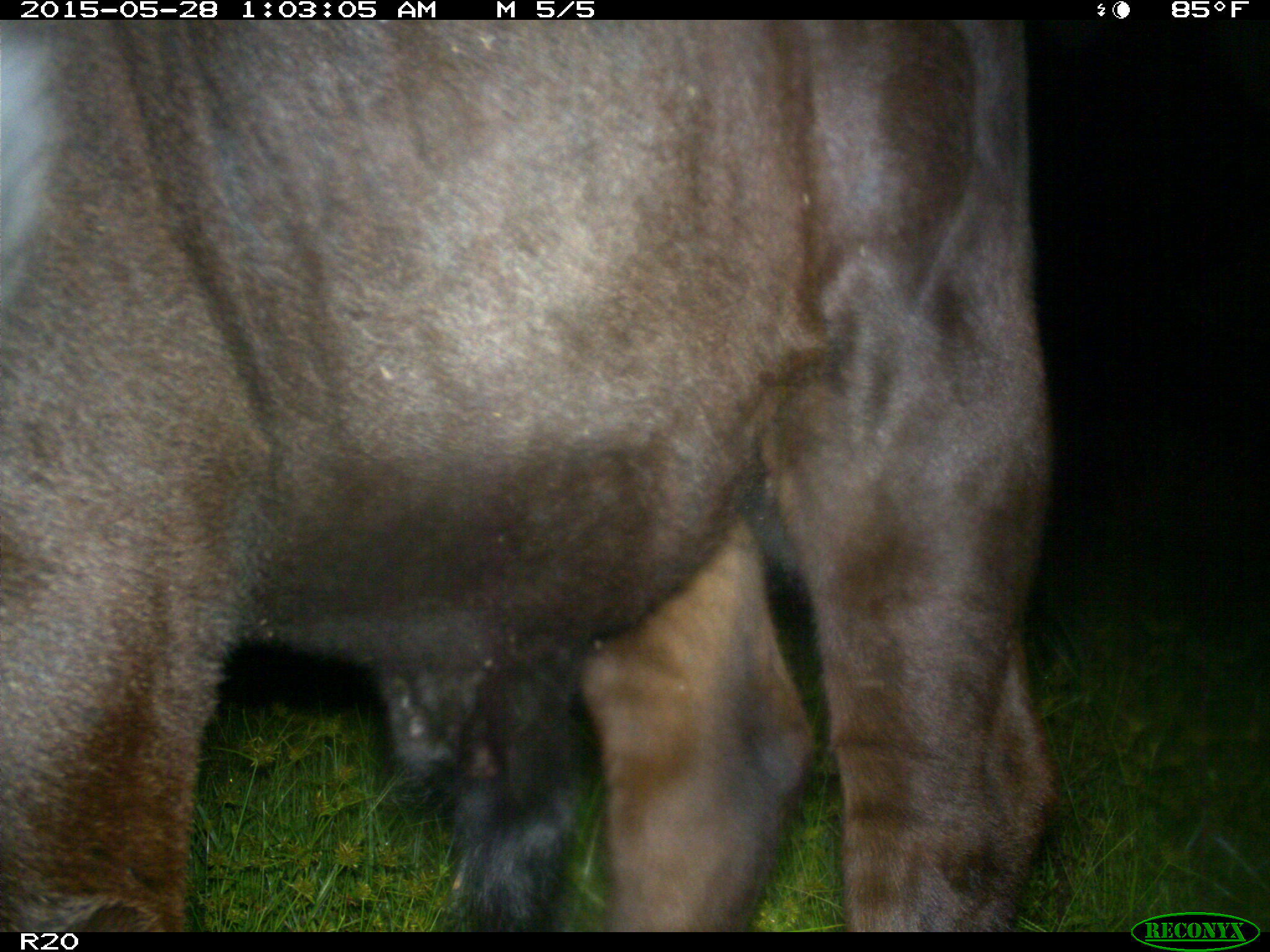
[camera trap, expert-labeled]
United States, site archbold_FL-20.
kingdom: Animalia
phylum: Chordata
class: Mammalia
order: Artiodactyla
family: Bovidae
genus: Bos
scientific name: Bos taurus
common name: domestic cow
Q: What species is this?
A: Bos taurus (domestic cow).